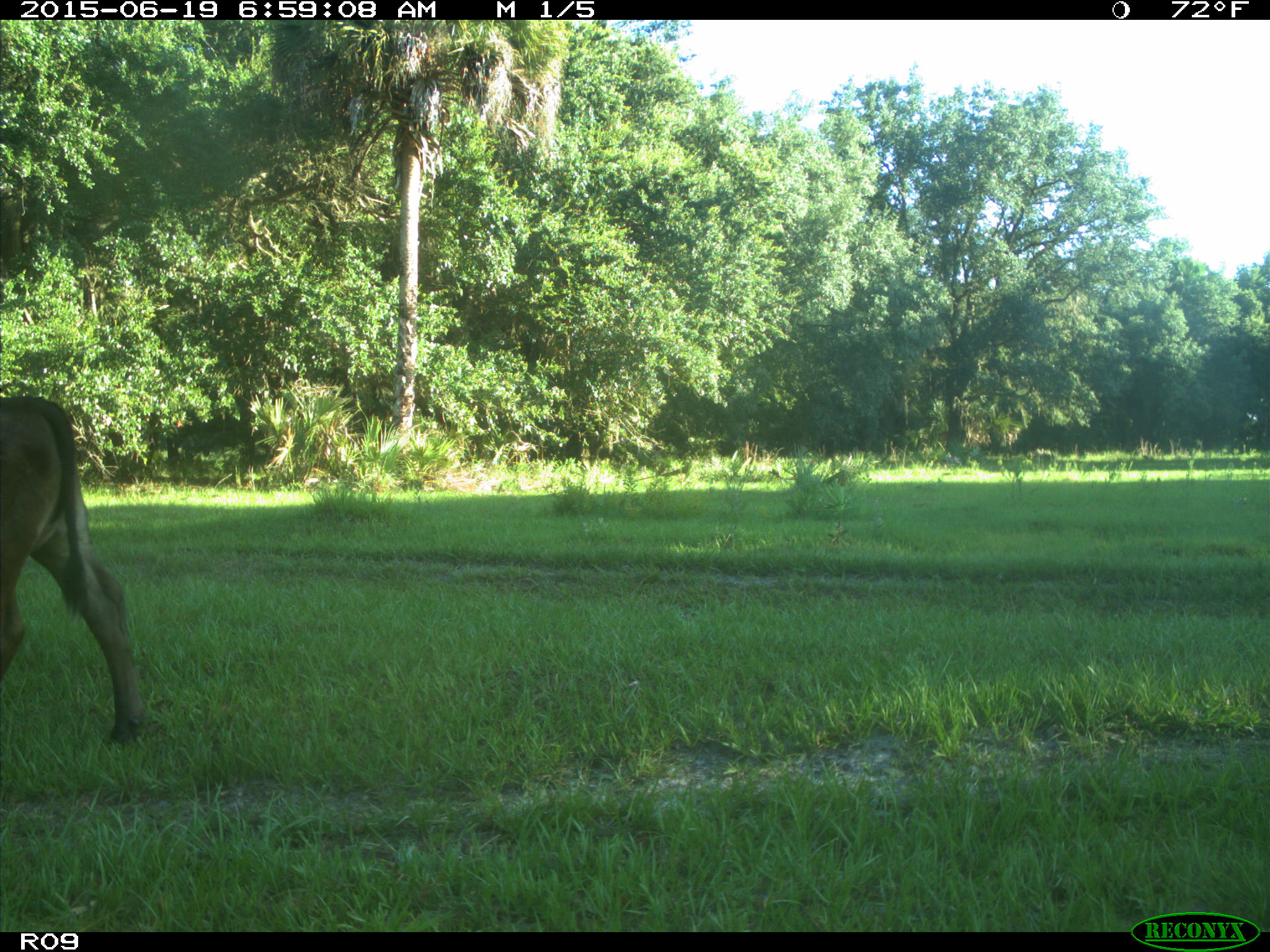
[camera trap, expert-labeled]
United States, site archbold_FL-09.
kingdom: Animalia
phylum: Chordata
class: Mammalia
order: Artiodactyla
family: Bovidae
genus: Bos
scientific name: Bos taurus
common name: domestic cow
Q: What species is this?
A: Bos taurus (domestic cow).